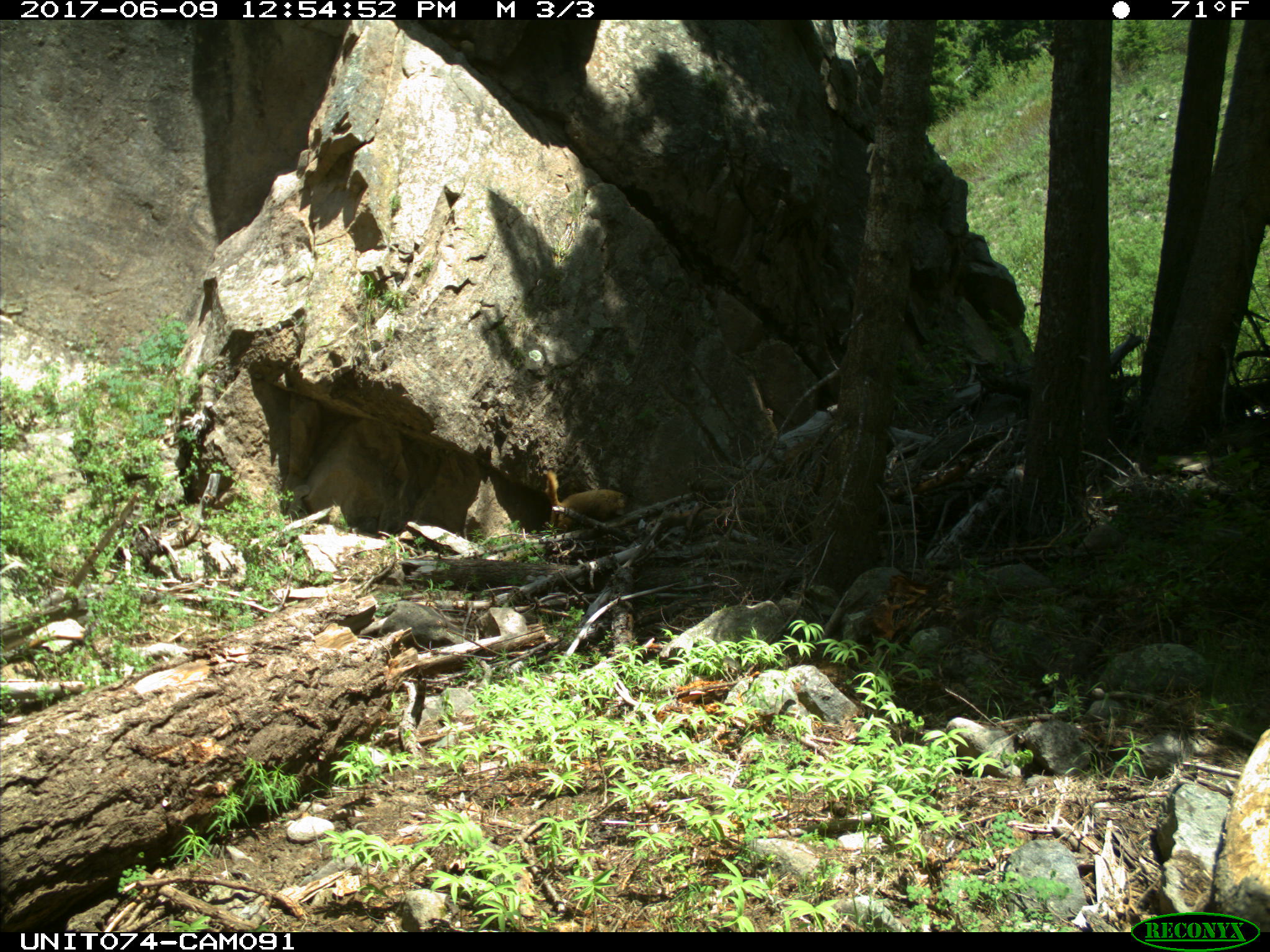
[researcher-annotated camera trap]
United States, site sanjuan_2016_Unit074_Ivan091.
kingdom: Animalia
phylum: Chordata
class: Mammalia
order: Rodentia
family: Sciuridae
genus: Marmota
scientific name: Marmota flaviventris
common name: yellow-bellied marmot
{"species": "Marmota flaviventris (yellow-bellied marmot)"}